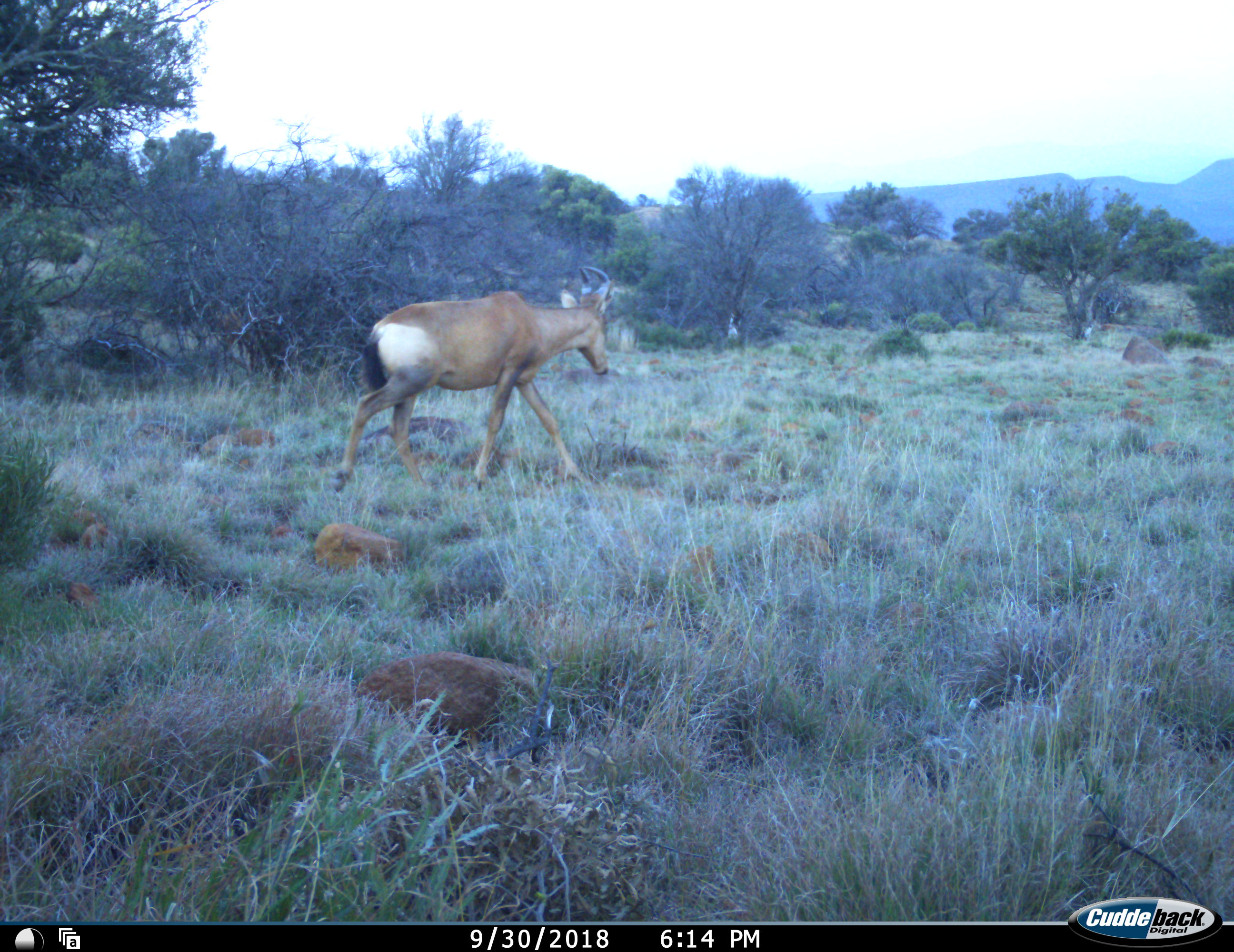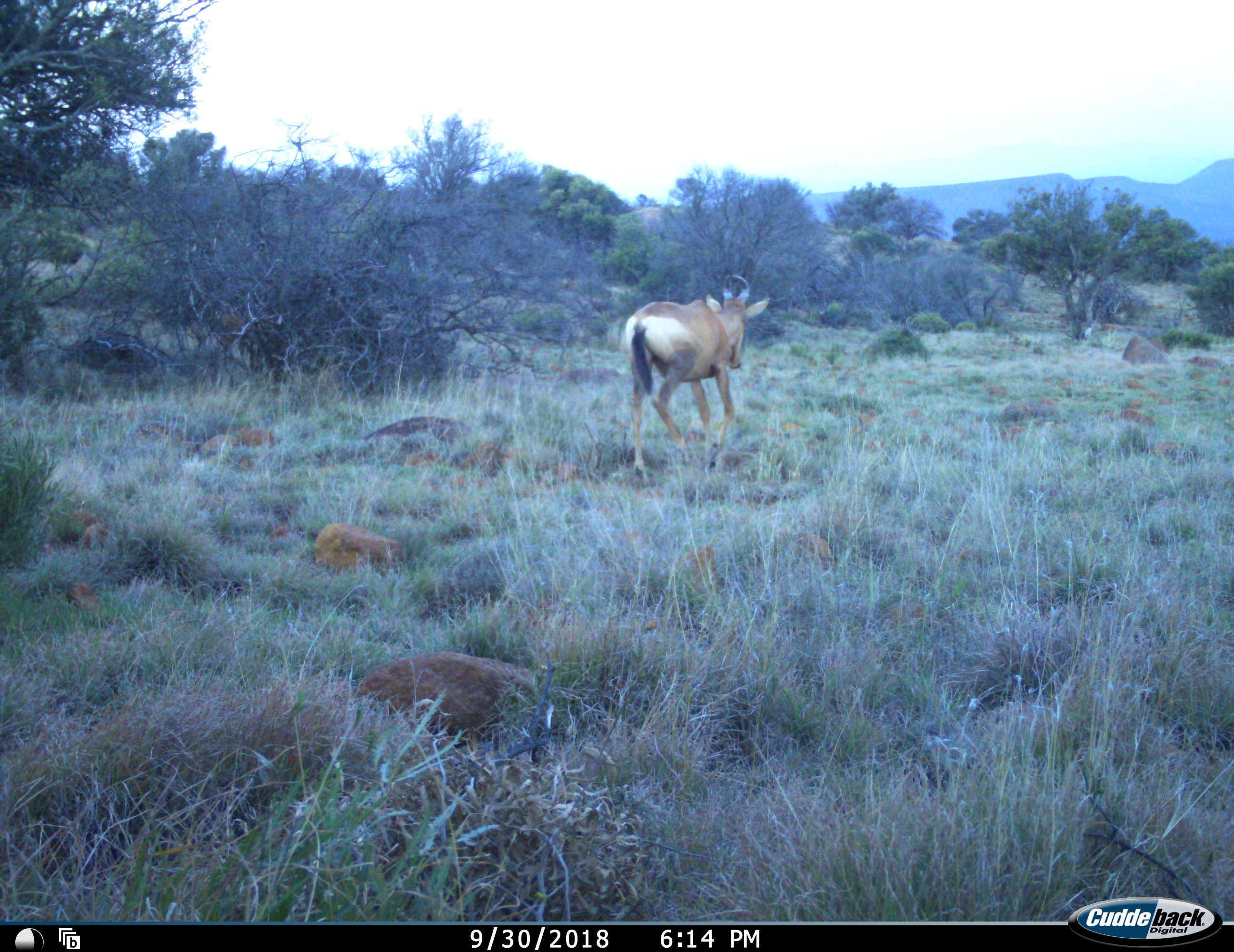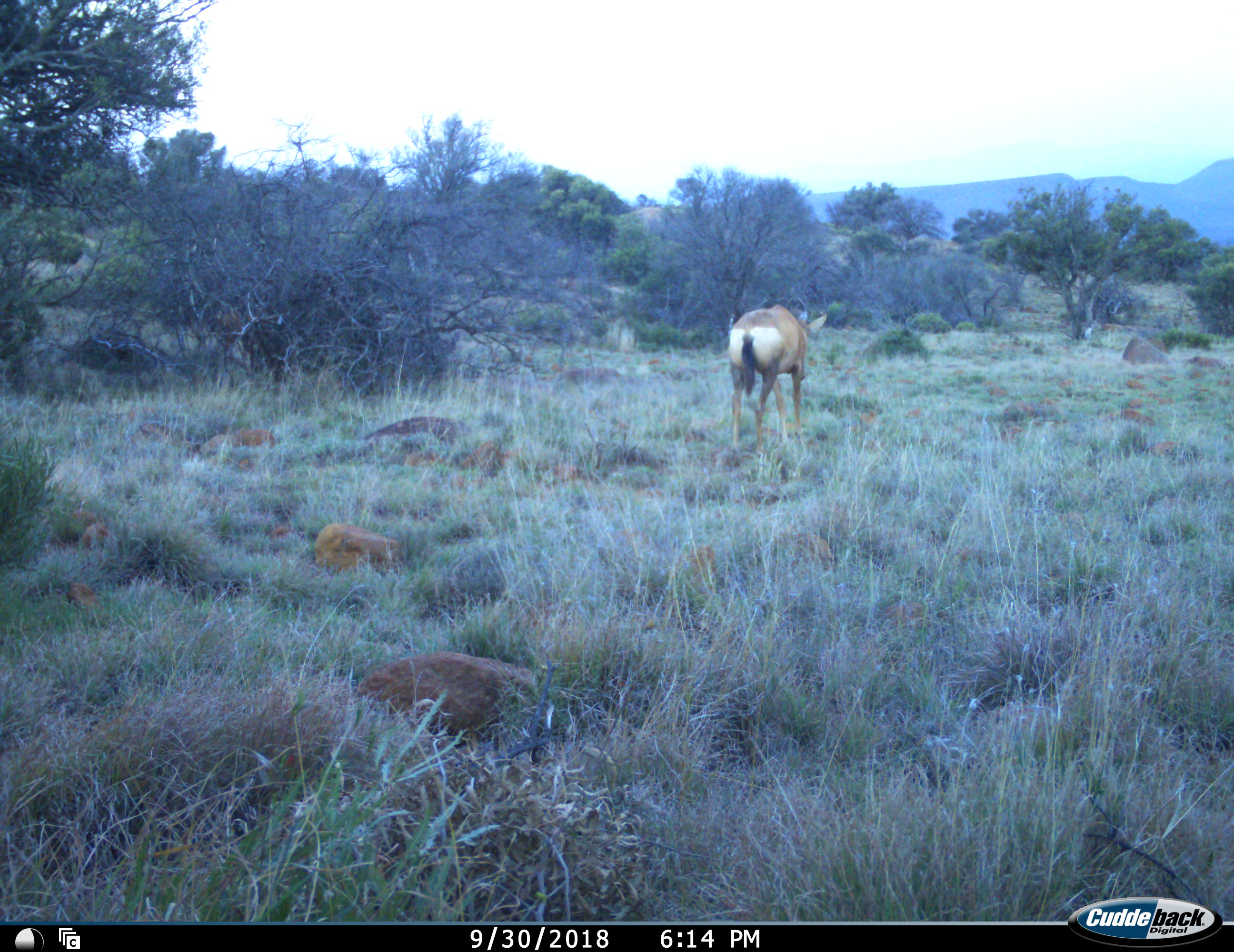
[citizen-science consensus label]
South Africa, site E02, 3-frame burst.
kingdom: Animalia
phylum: Chordata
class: Mammalia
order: Artiodactyla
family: Bovidae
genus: Alcelaphus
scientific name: Alcelaphus buselaphus caama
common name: red hartebeest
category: hartebeestred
Hartebeestred (red hartebeest) (Alcelaphus buselaphus caama), count 1. Behavior (volunteer vote fractions): standing 10%, resting 0%, moving 100%, interacting 0%. Young present (vote fraction): 0%. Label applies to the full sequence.